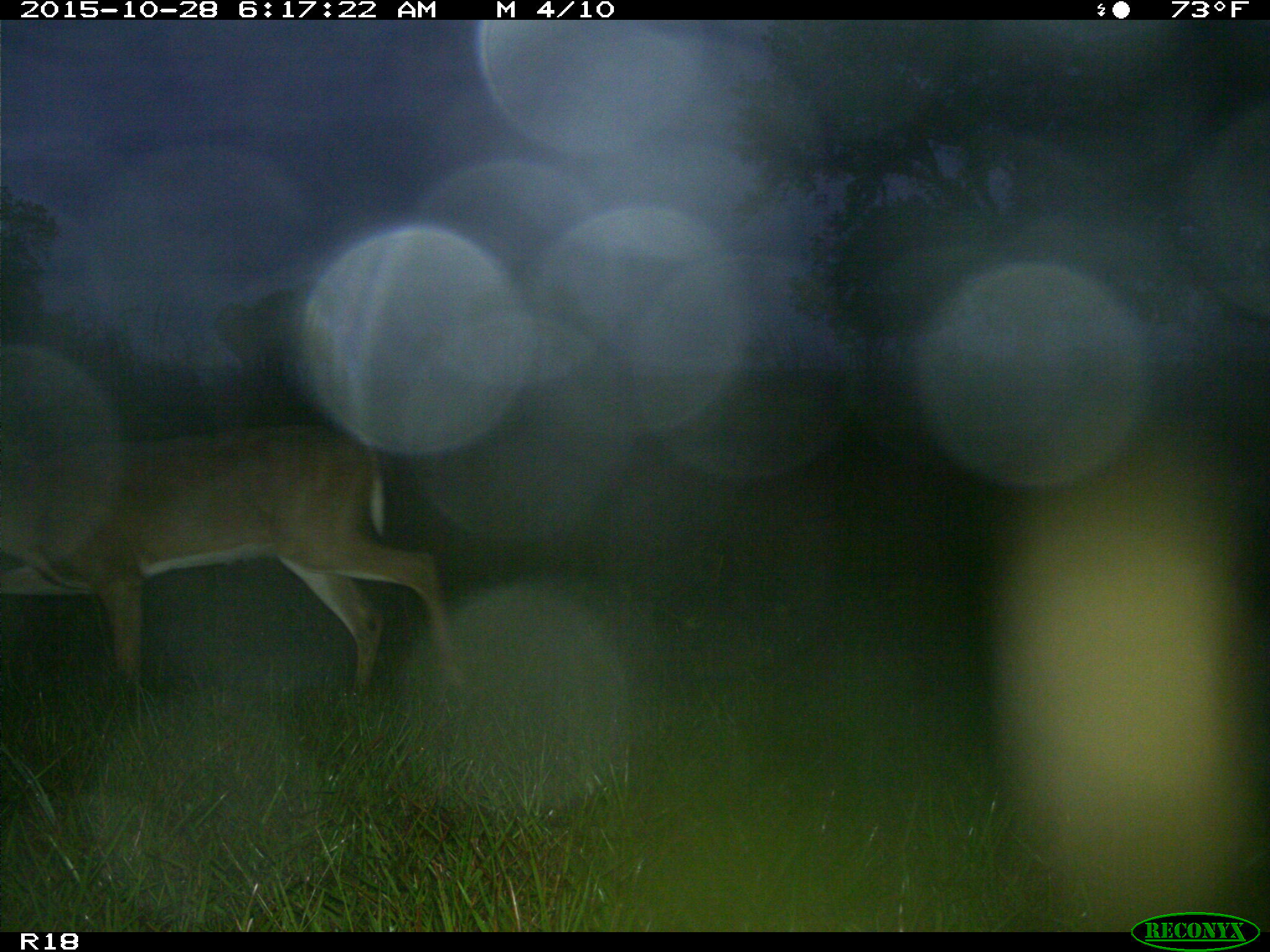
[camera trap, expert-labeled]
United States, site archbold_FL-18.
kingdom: Animalia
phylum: Chordata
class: Mammalia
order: Artiodactyla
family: Cervidae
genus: Odocoileus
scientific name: Odocoileus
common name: deer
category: unidentified deer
Unidentified deer (deer) (Odocoileus).